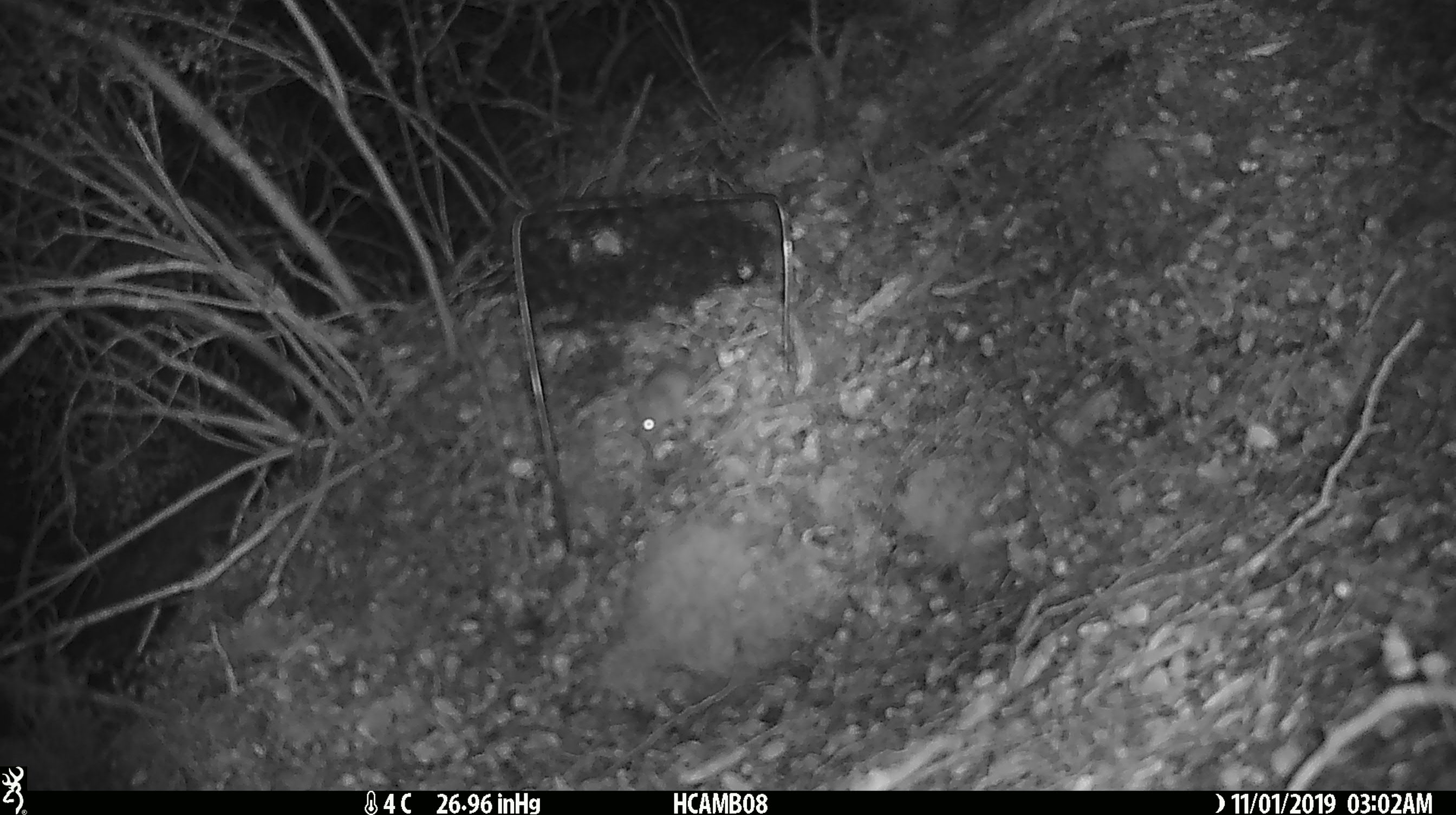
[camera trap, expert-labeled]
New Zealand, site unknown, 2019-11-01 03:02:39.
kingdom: Animalia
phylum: Chordata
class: Mammalia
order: Rodentia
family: Muridae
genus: Mus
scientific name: Mus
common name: mouse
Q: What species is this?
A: Mouse (Mus).